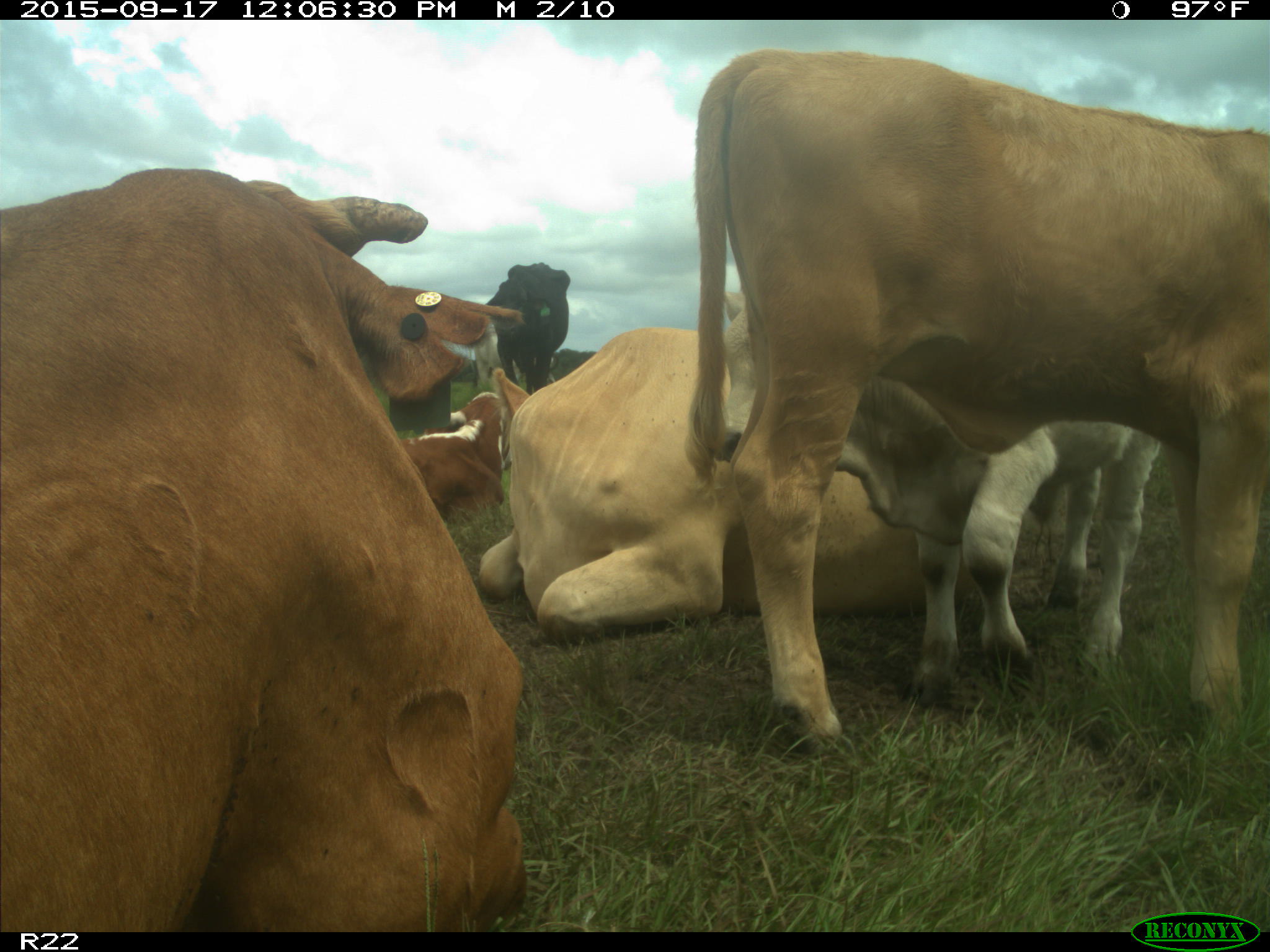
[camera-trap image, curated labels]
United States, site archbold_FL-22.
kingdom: Animalia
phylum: Chordata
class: Mammalia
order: Artiodactyla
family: Bovidae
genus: Bos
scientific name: Bos taurus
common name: domestic cow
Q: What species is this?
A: Bos taurus (domestic cow).